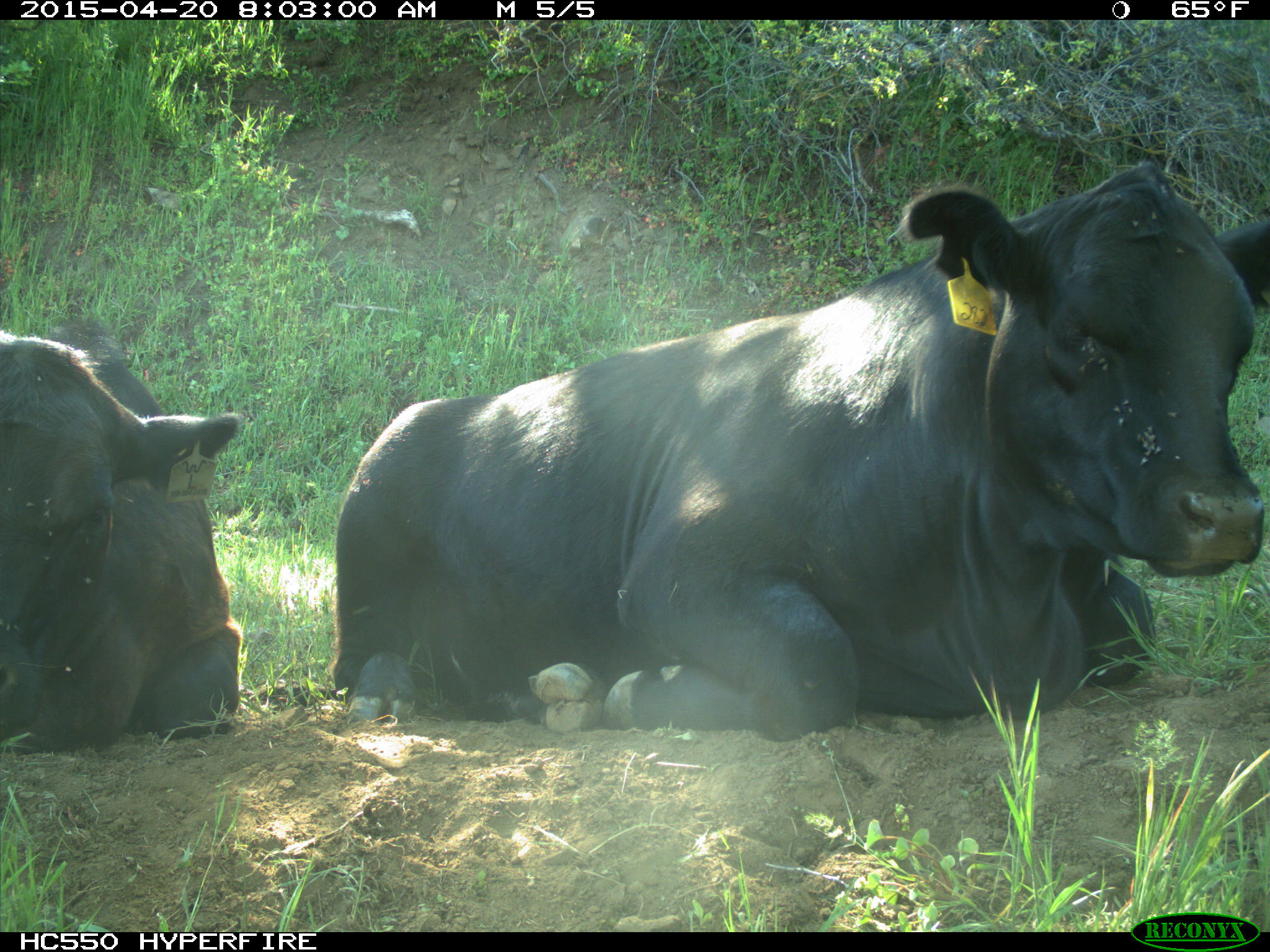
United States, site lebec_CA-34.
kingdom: Animalia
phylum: Chordata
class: Mammalia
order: Artiodactyla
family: Bovidae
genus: Bos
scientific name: Bos taurus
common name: domestic cow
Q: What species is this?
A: Bos taurus (domestic cow).